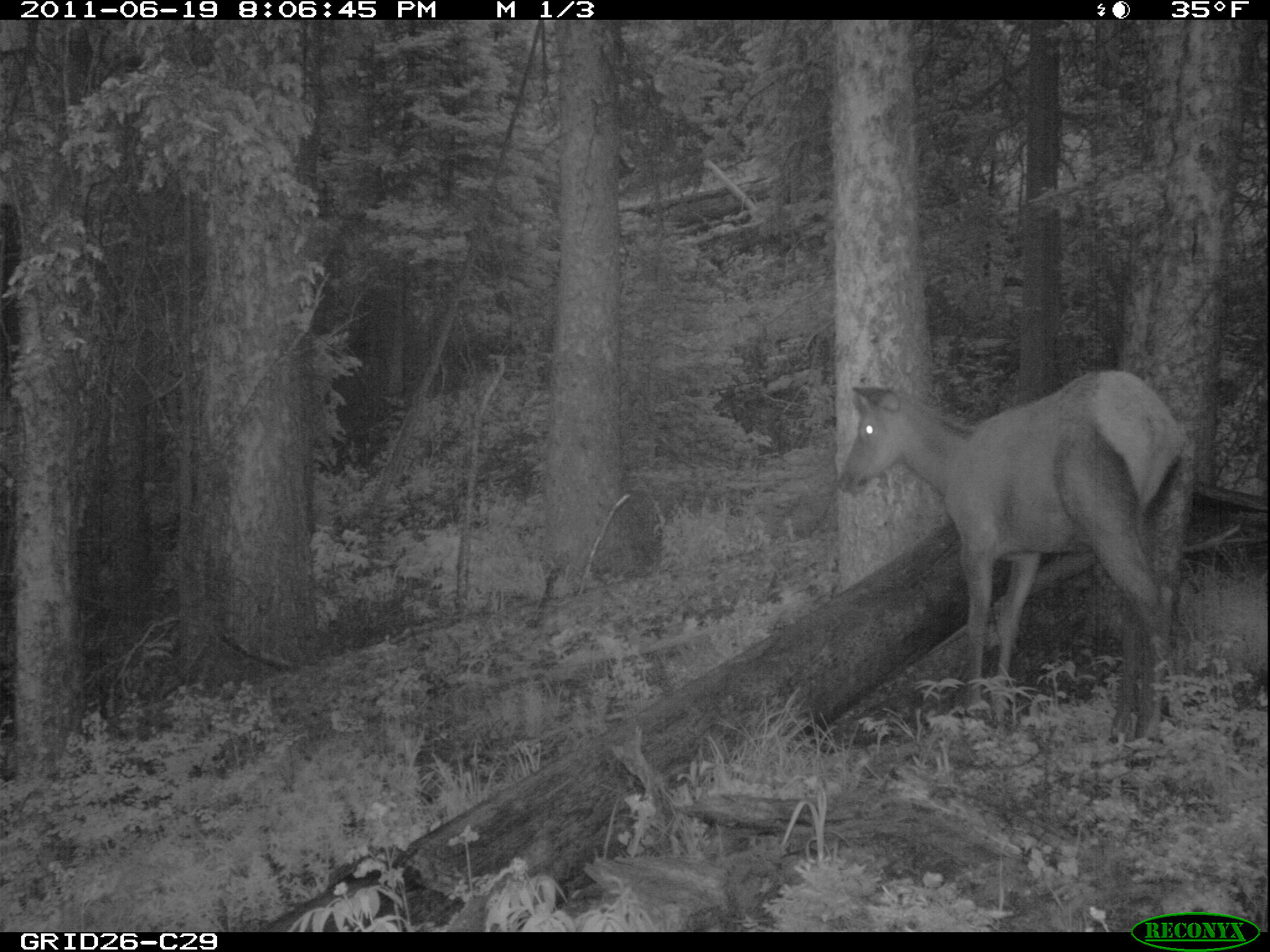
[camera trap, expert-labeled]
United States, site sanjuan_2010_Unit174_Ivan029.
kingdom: Animalia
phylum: Chordata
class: Mammalia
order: Artiodactyla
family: Cervidae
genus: Cervus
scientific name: Cervus elaphus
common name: red deer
Cervus elaphus (red deer).